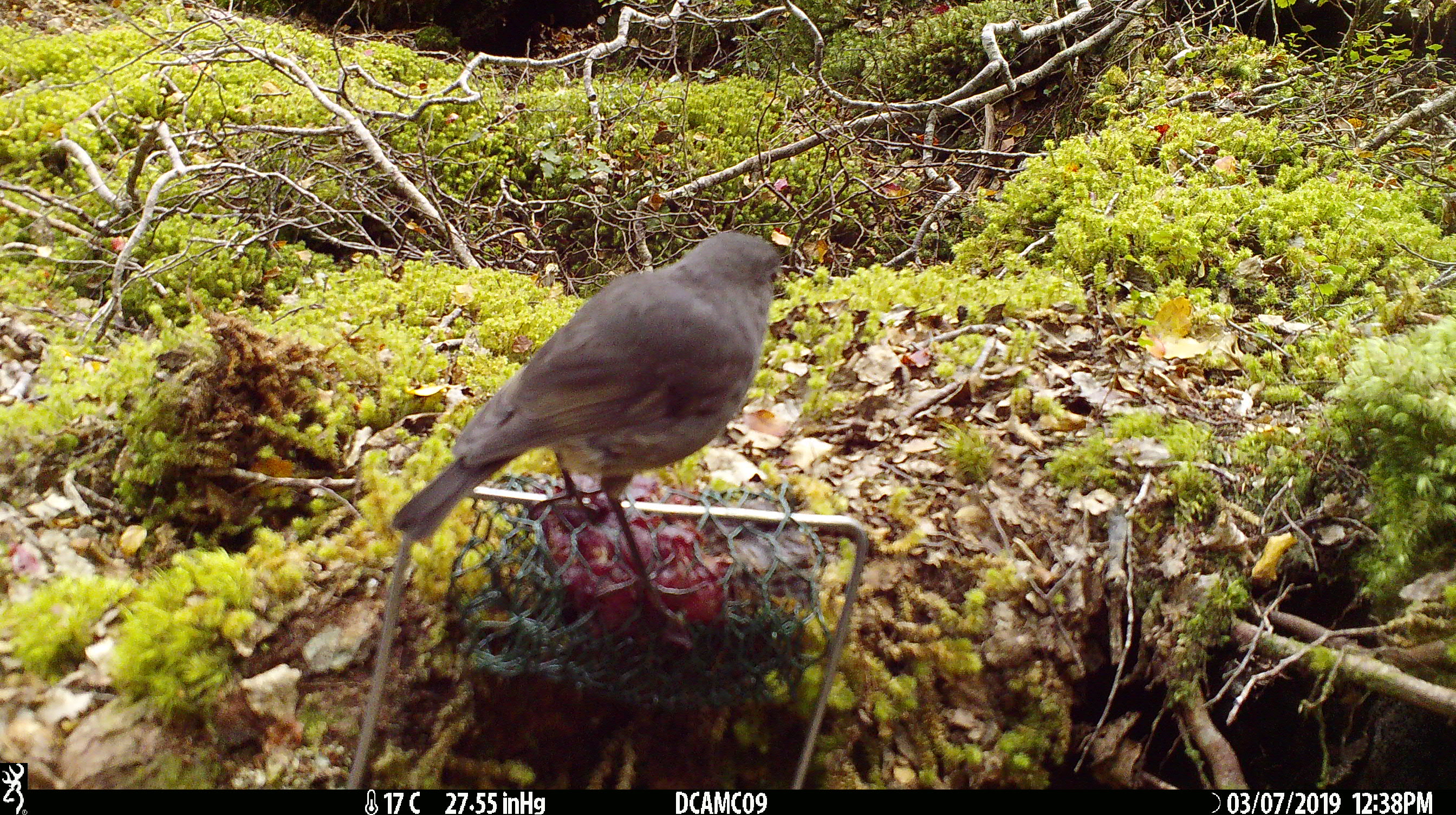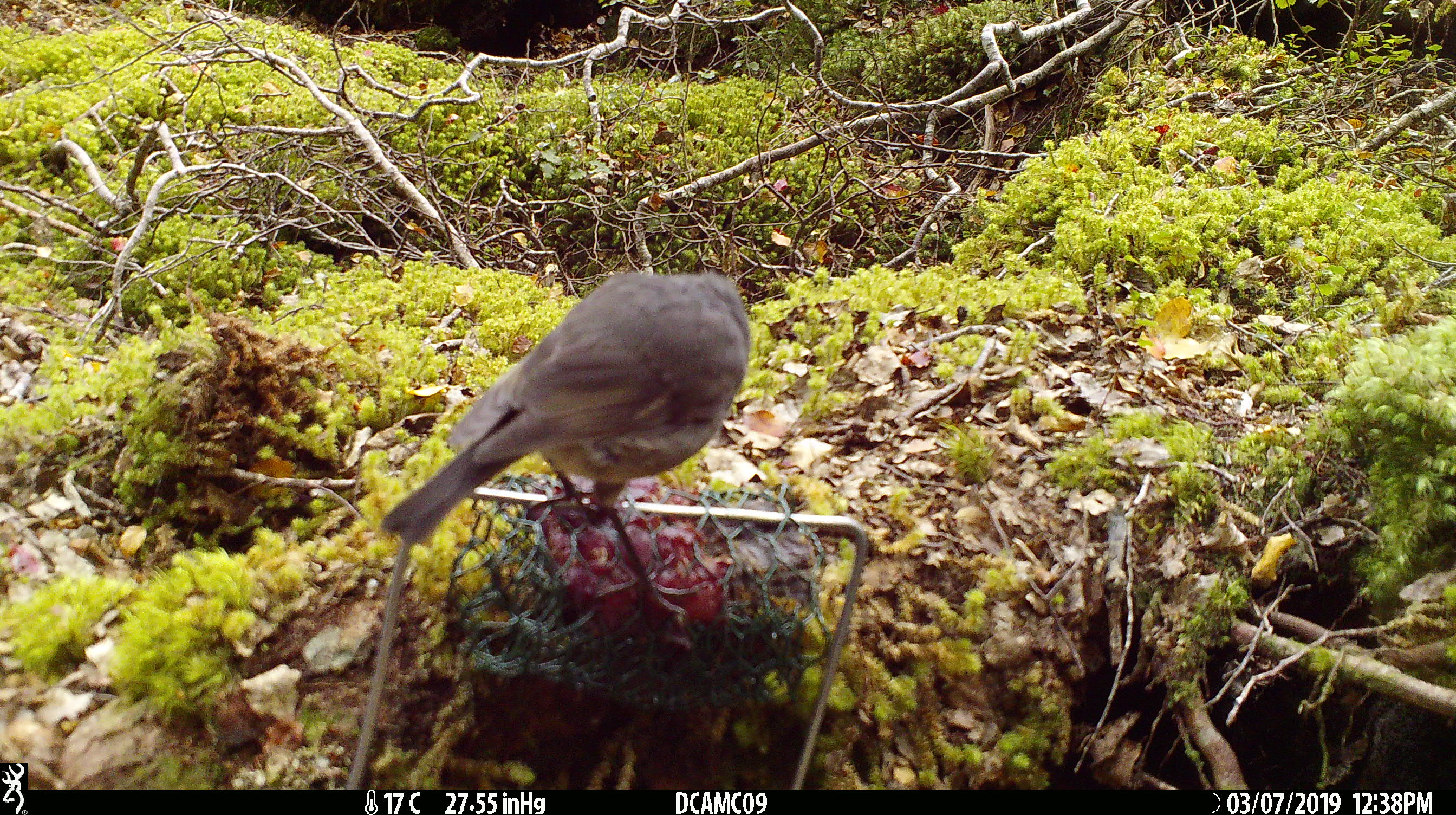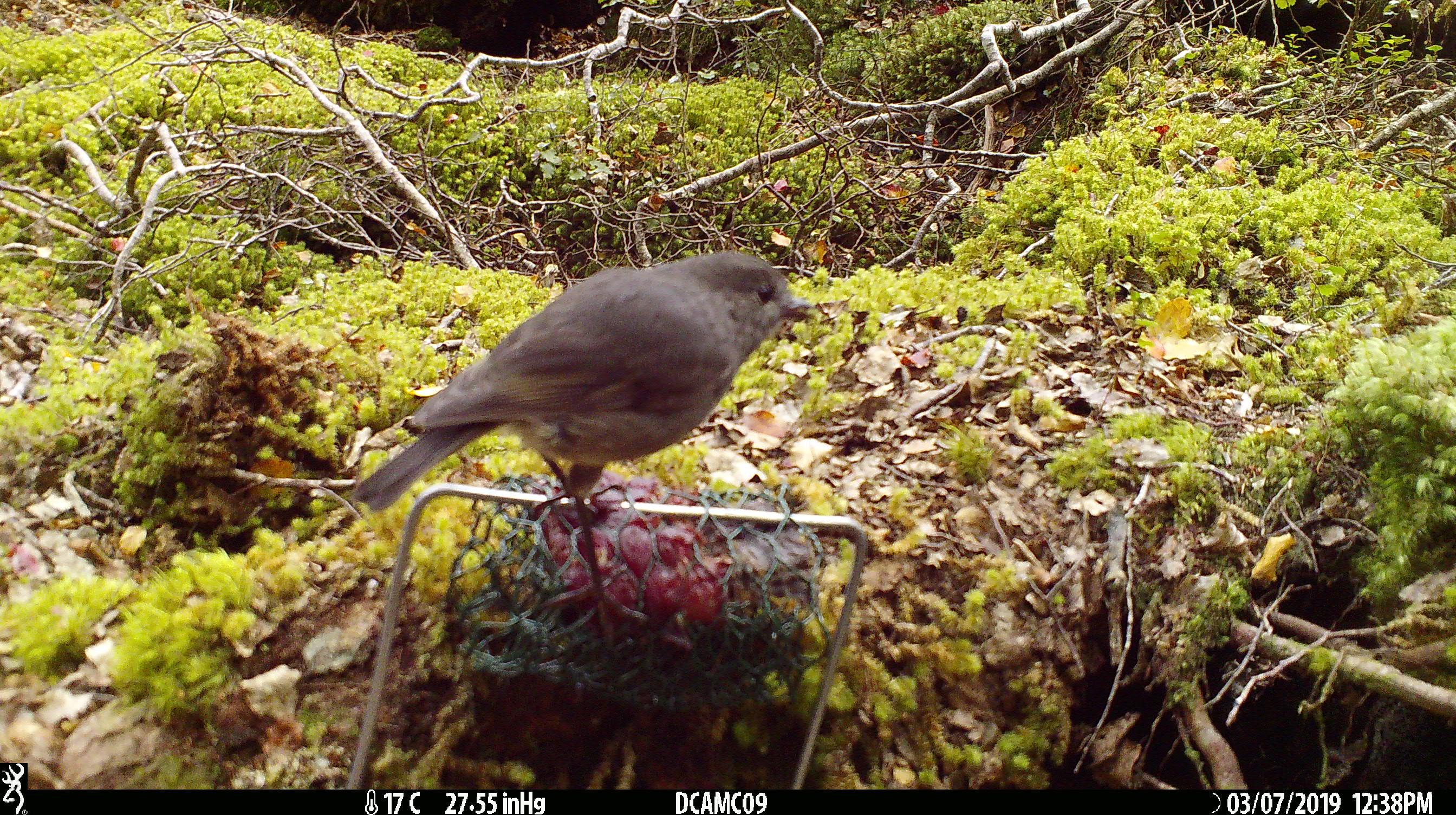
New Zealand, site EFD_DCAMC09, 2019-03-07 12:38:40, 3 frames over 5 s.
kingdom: Animalia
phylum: Chordata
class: Aves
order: Passeriformes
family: Petroicidae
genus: Petroica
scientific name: Petroica australis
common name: new zealand robin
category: robin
Robin (new zealand robin) (Petroica australis).